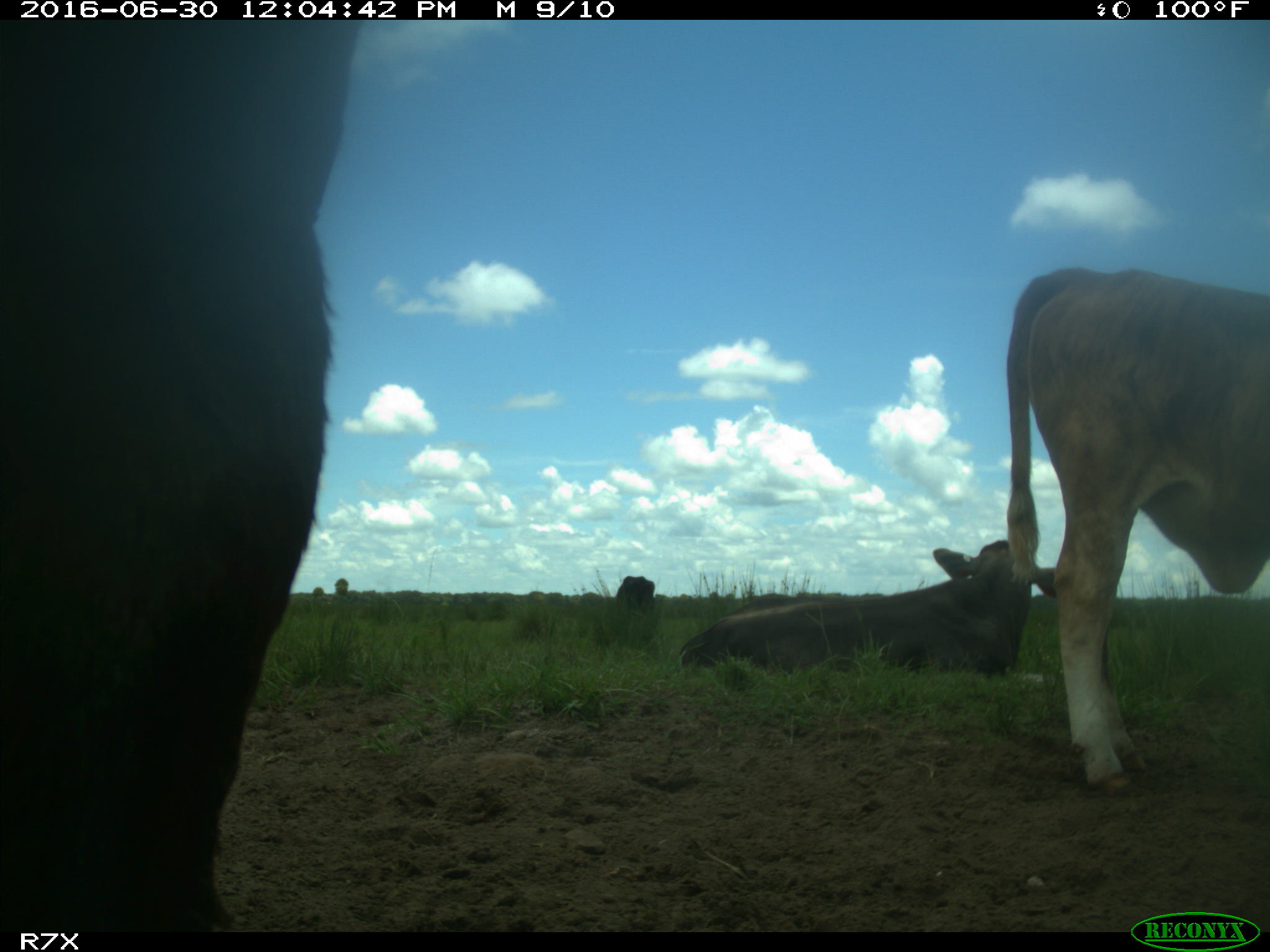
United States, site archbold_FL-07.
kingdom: Animalia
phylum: Chordata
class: Mammalia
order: Artiodactyla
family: Bovidae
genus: Bos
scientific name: Bos taurus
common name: domestic cow